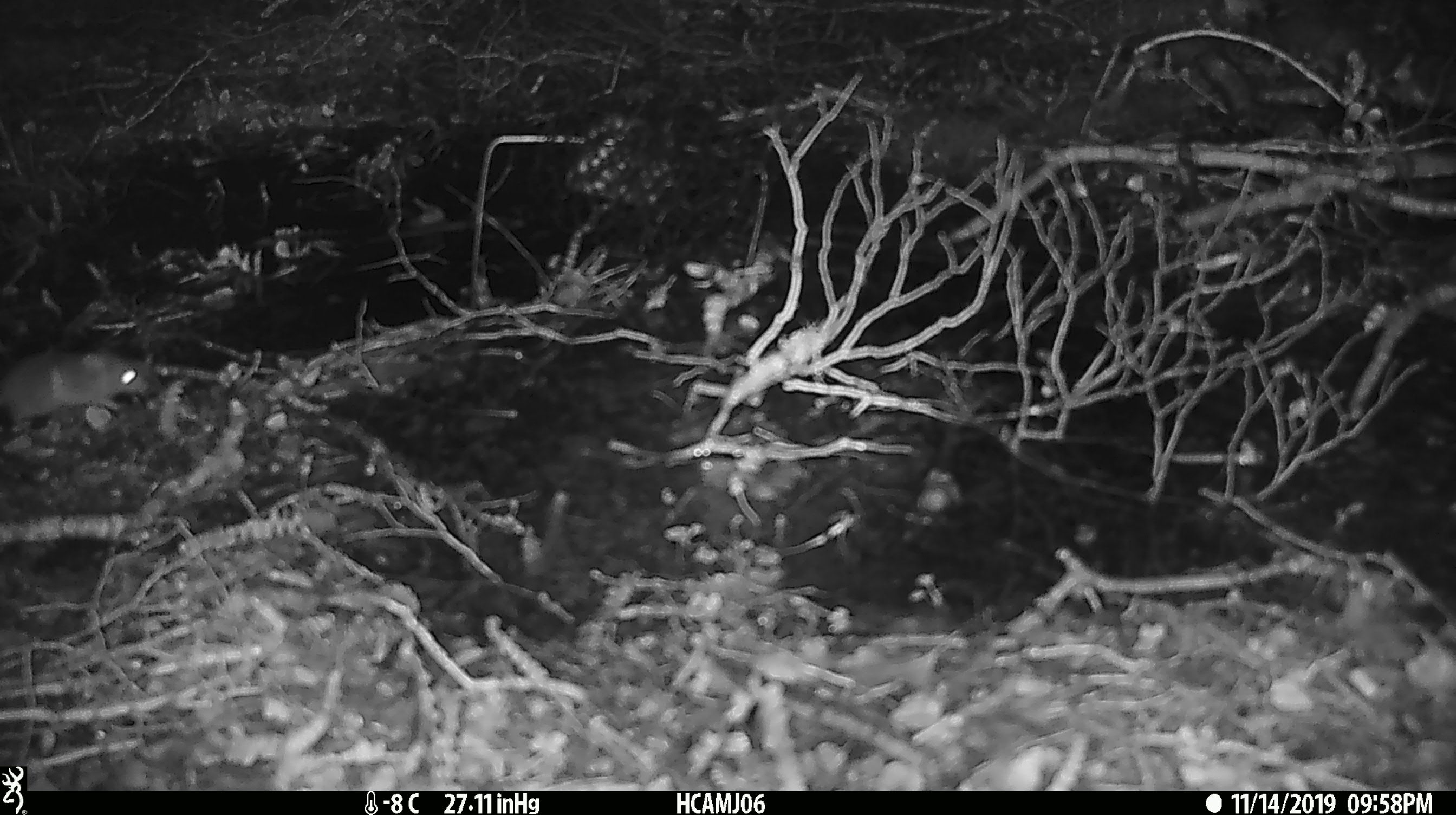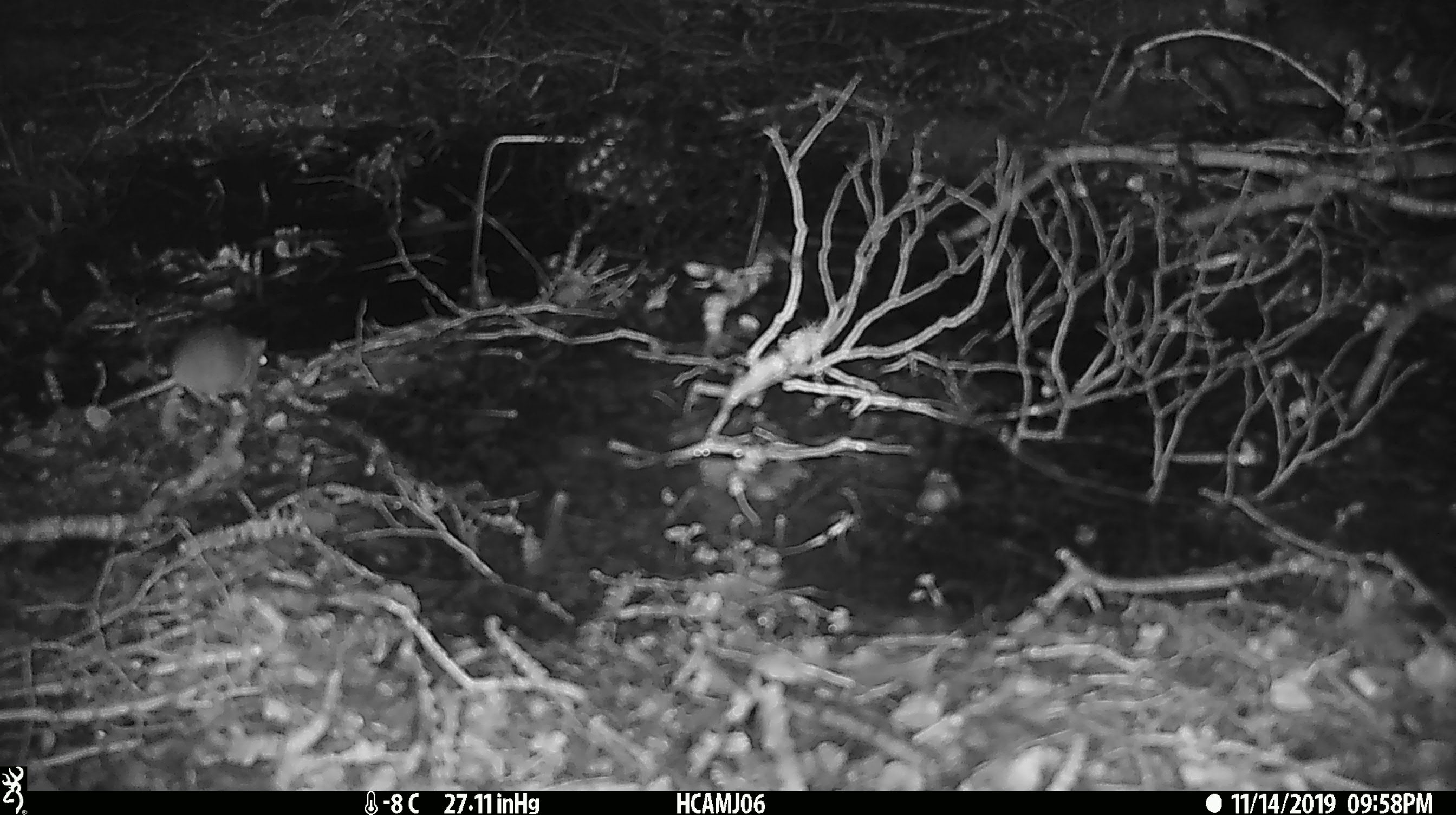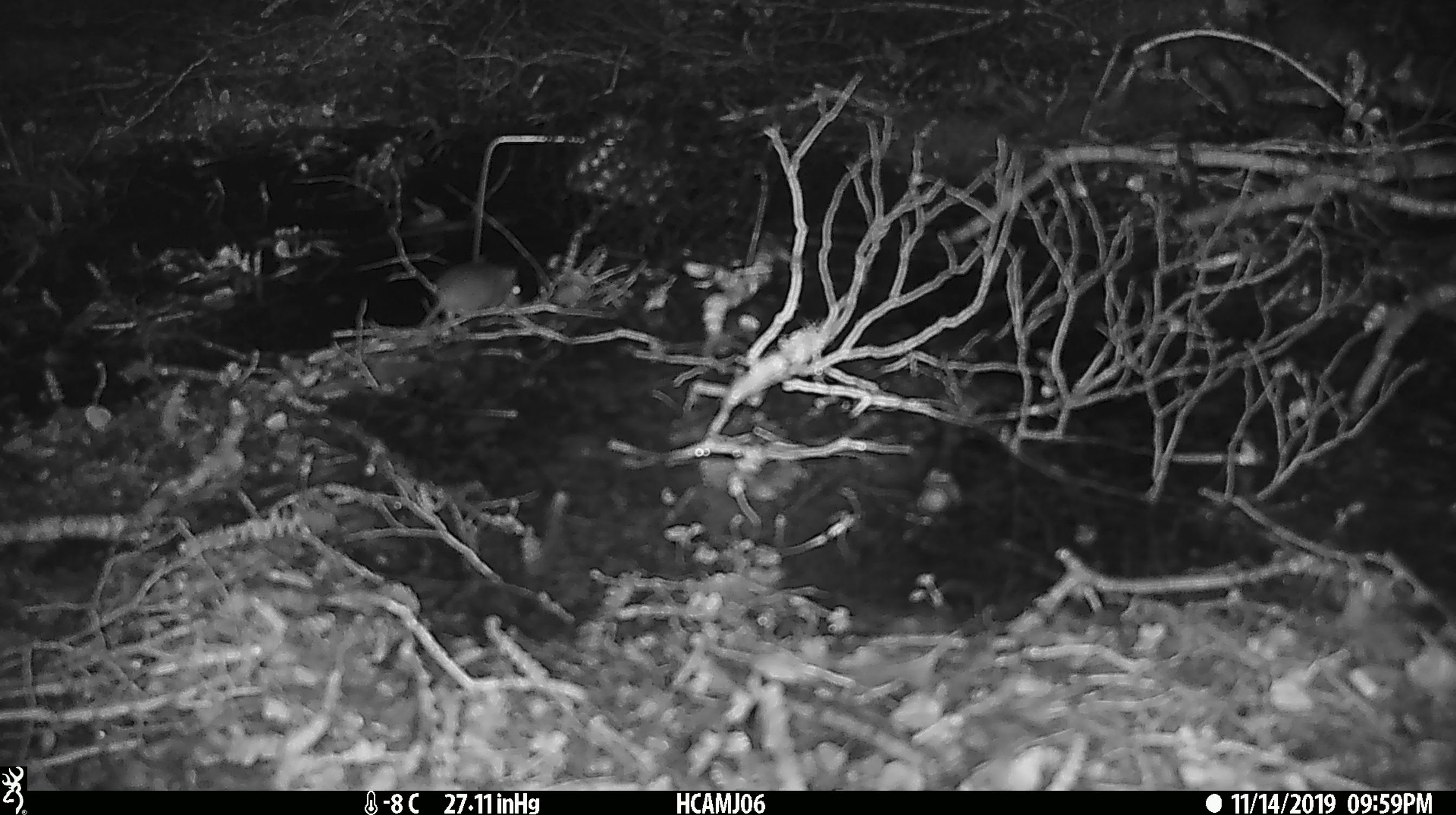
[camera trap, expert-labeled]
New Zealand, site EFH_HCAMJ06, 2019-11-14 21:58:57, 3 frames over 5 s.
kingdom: Animalia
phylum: Chordata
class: Mammalia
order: Rodentia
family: Muridae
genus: Mus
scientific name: Mus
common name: mouse